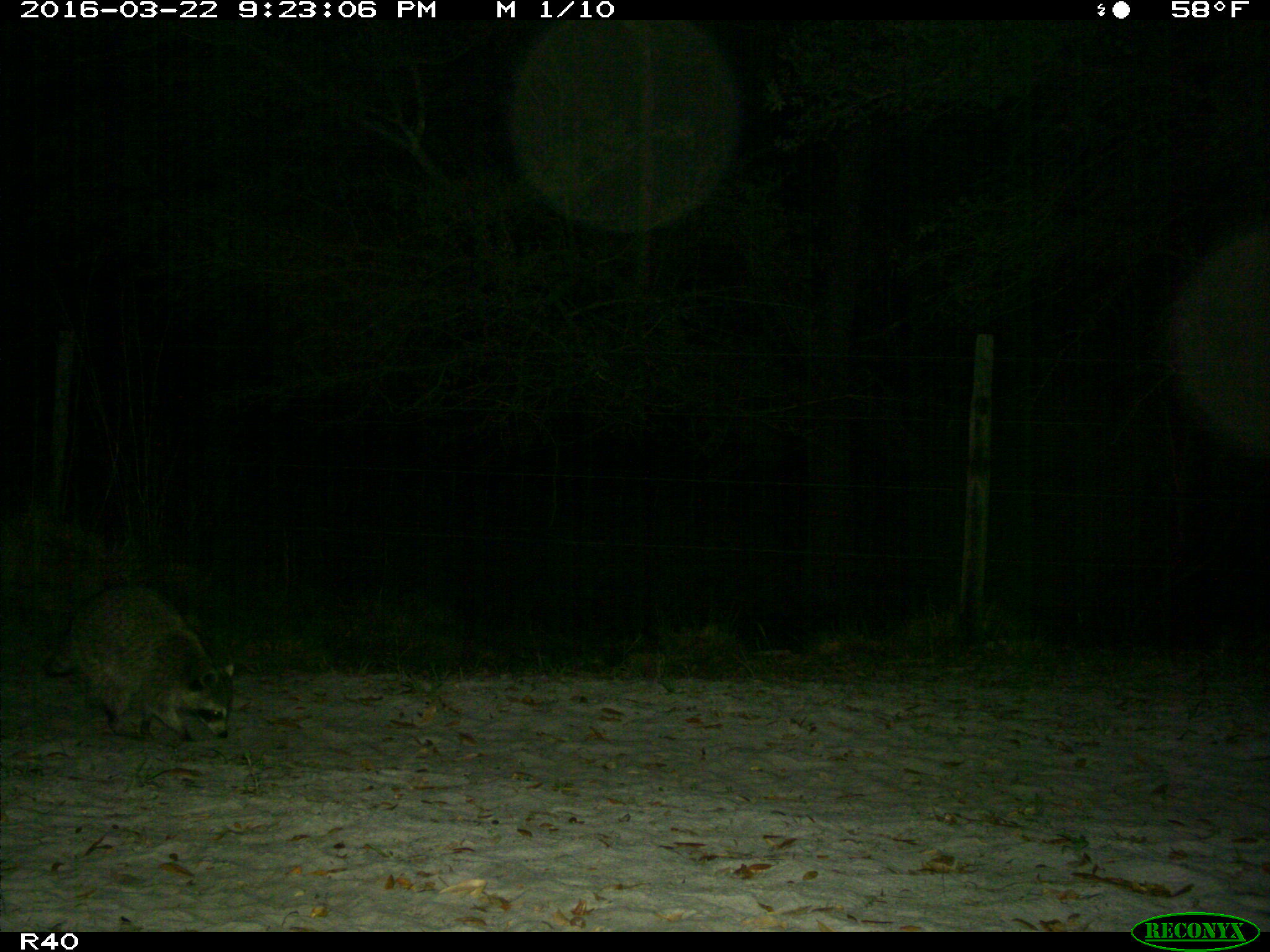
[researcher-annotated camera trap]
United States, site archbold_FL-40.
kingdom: Animalia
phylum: Chordata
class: Mammalia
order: Carnivora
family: Procyonidae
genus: Procyon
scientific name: Procyon lotor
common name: common raccoon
Procyon lotor (common raccoon).